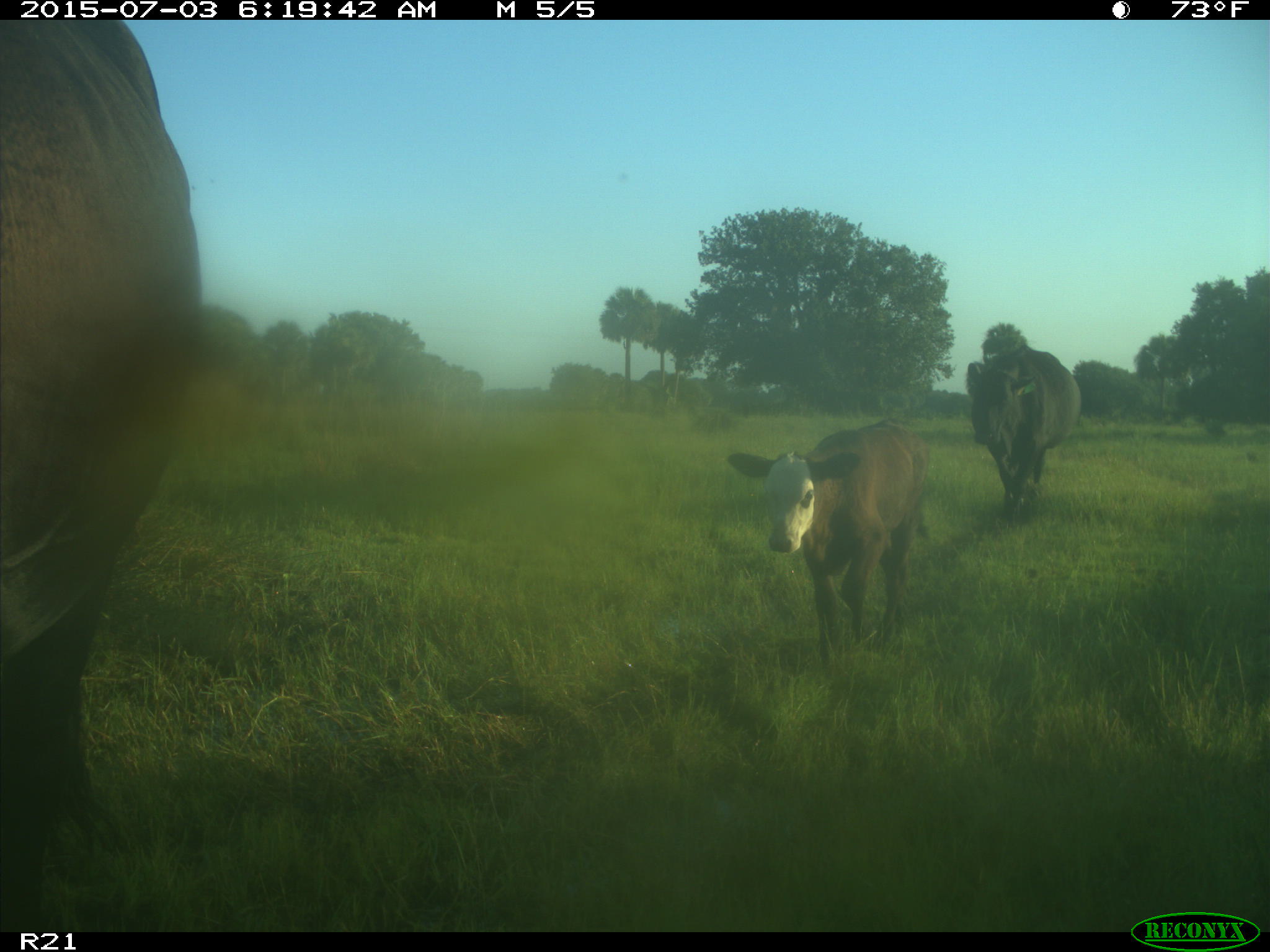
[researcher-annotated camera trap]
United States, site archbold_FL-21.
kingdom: Animalia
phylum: Chordata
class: Mammalia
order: Artiodactyla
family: Bovidae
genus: Bos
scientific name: Bos taurus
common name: domestic cow